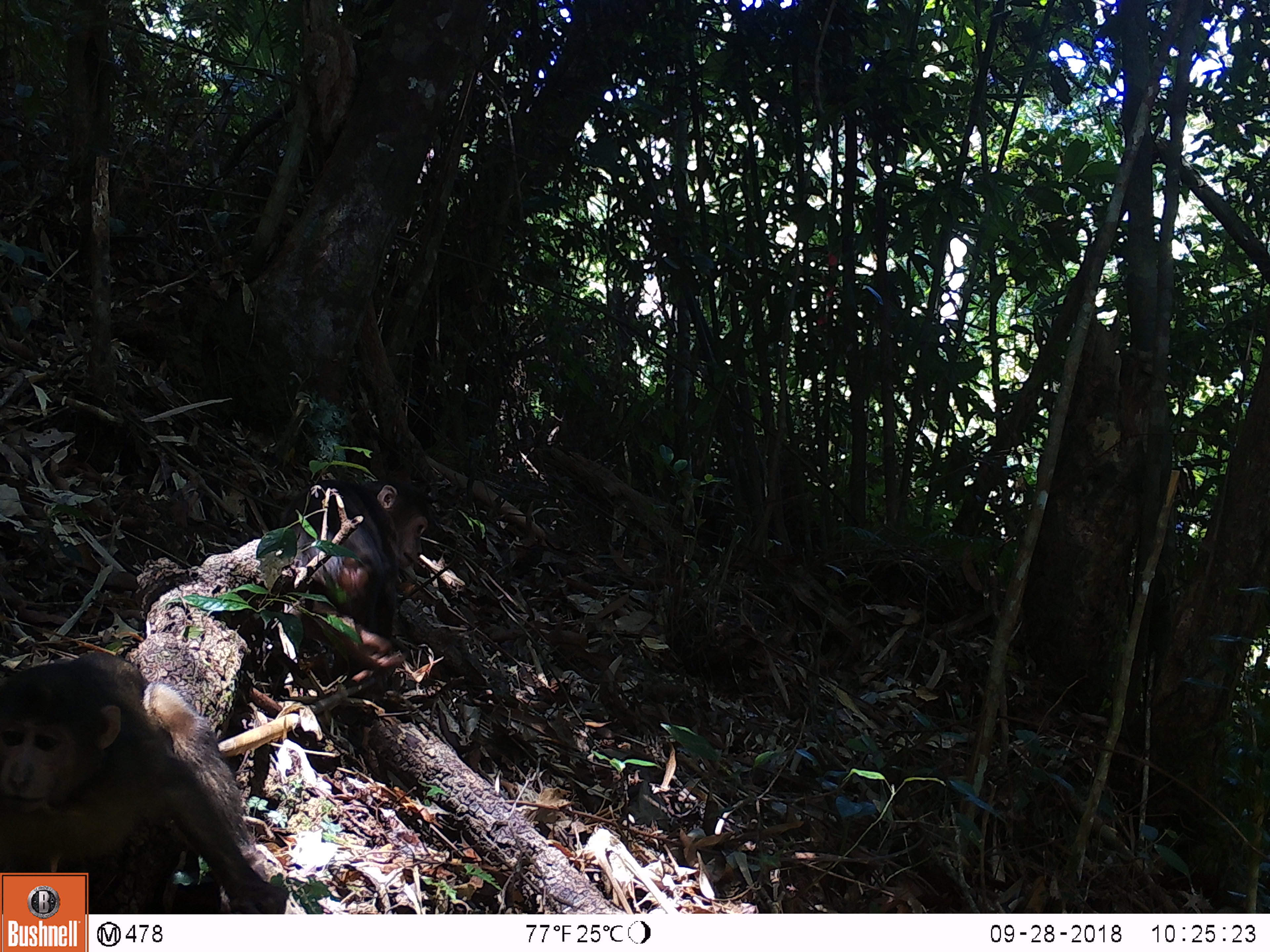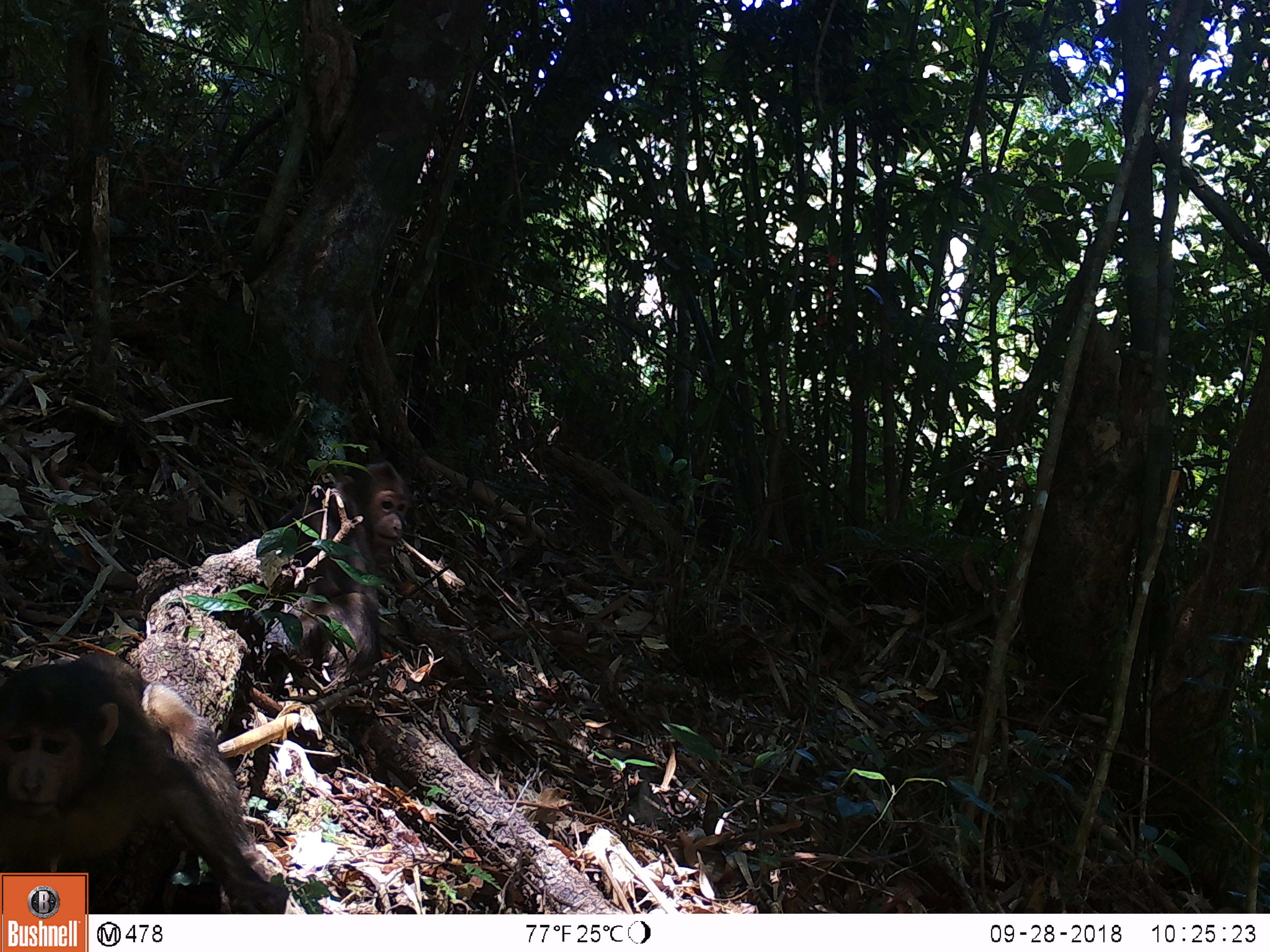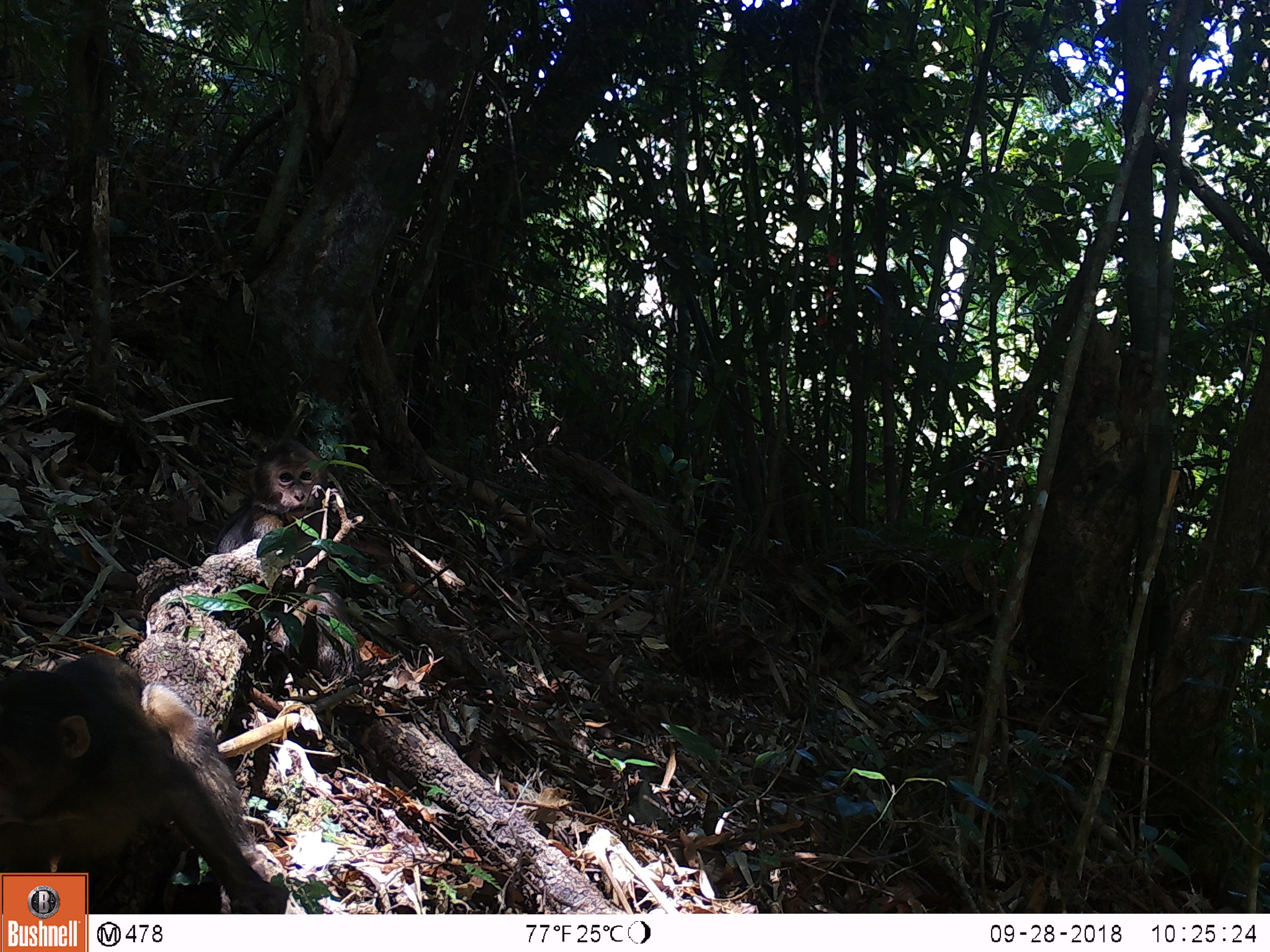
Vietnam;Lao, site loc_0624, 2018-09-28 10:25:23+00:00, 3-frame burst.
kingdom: Animalia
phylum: Chordata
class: Mammalia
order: Primates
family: Cercopithecidae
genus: Macaca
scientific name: Macaca arctoides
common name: stump-tailed macaque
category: stump tailed macaque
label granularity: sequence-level